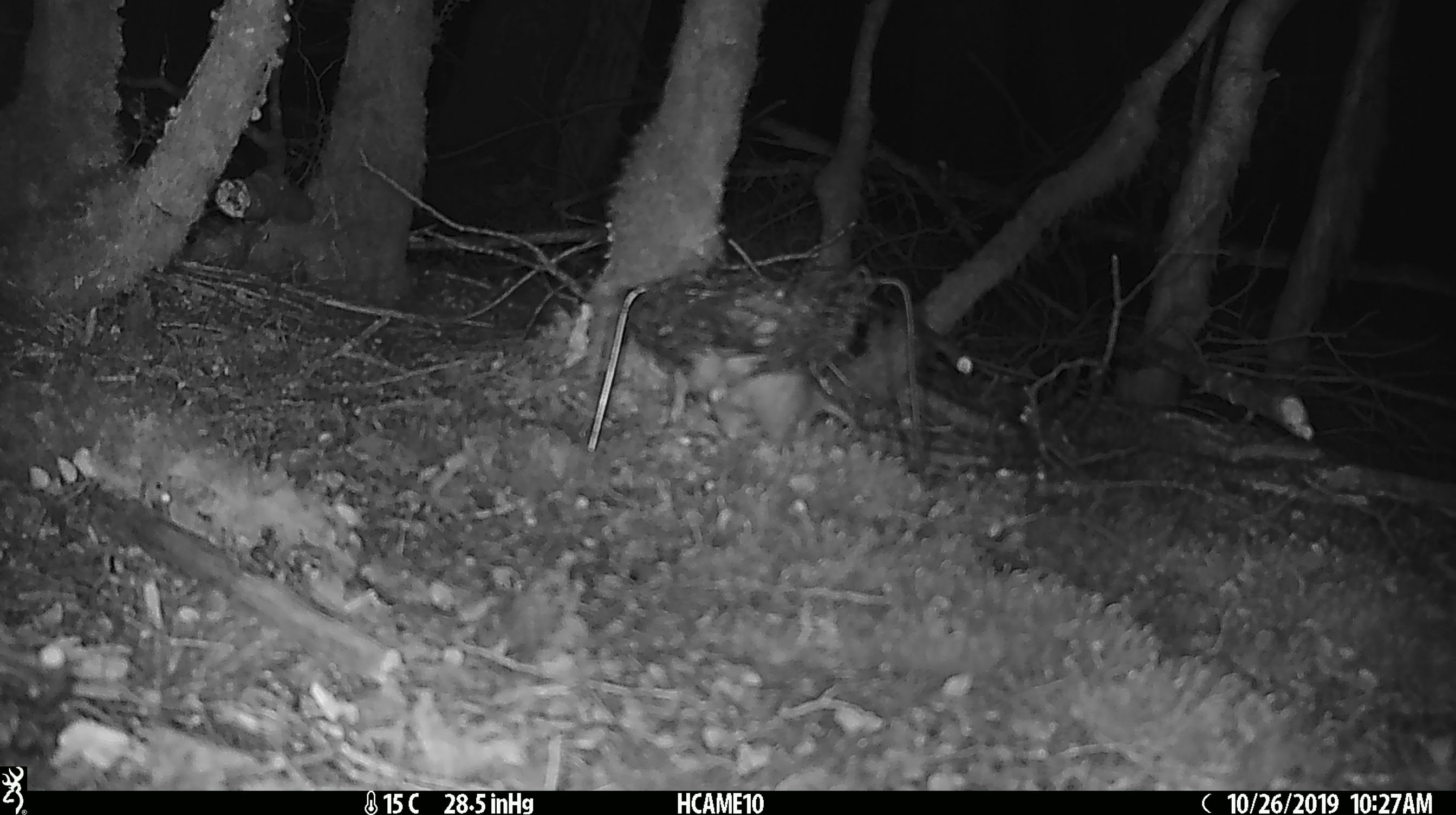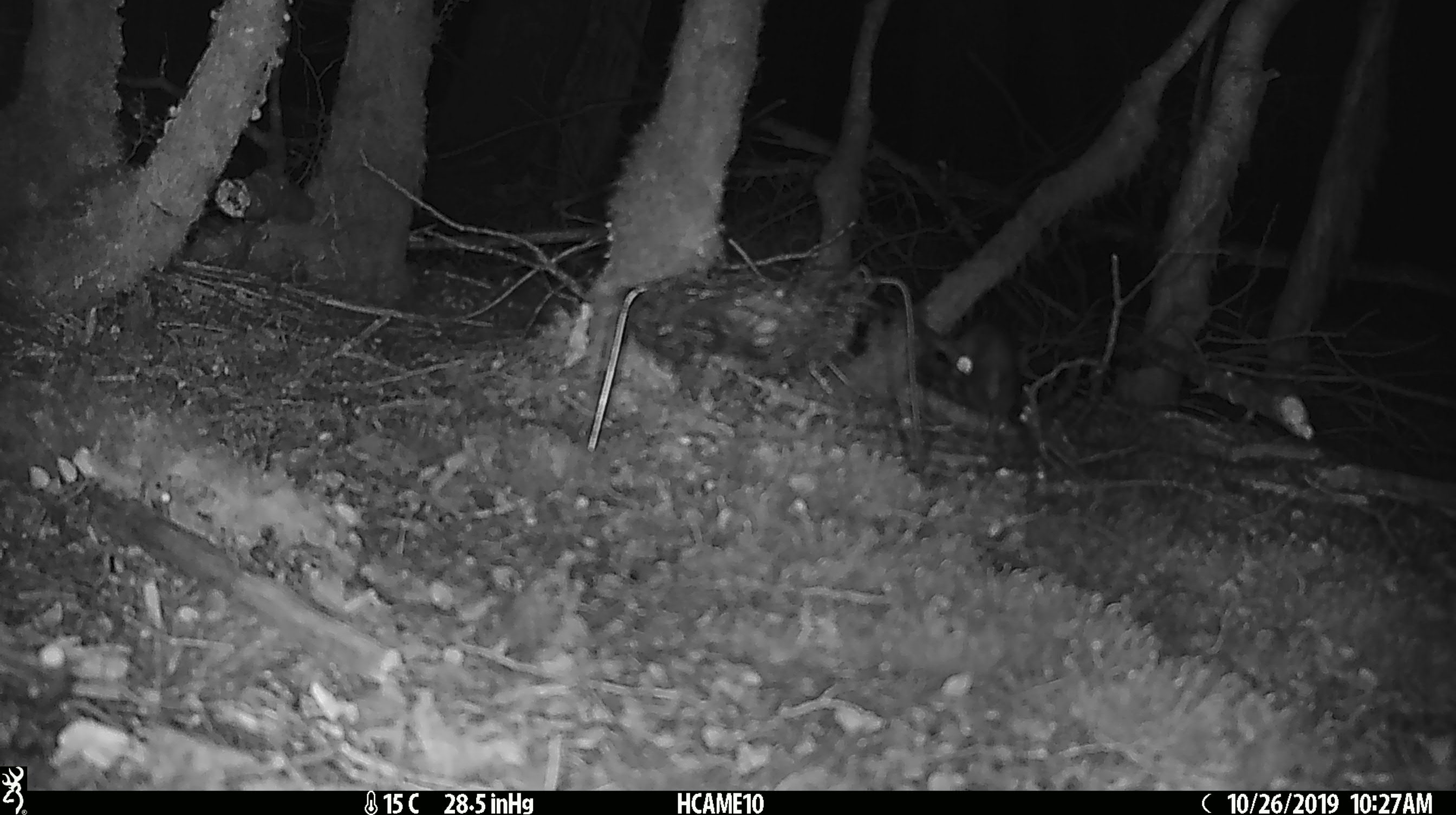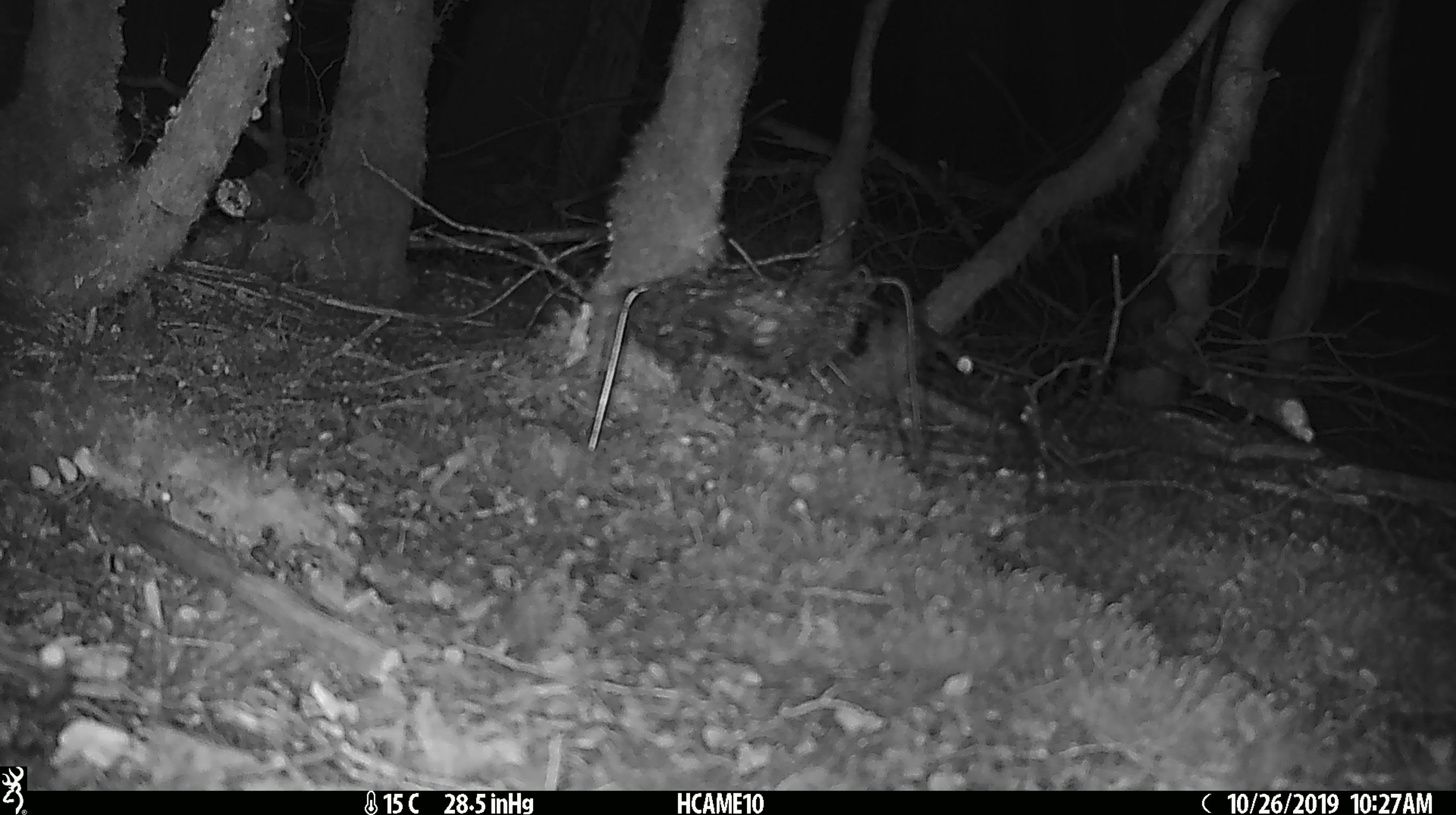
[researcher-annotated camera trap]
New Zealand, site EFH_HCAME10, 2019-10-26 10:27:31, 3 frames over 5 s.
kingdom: Animalia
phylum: Chordata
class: Mammalia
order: Rodentia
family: Muridae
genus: Rattus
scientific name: Rattus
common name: rat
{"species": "rat (Rattus)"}